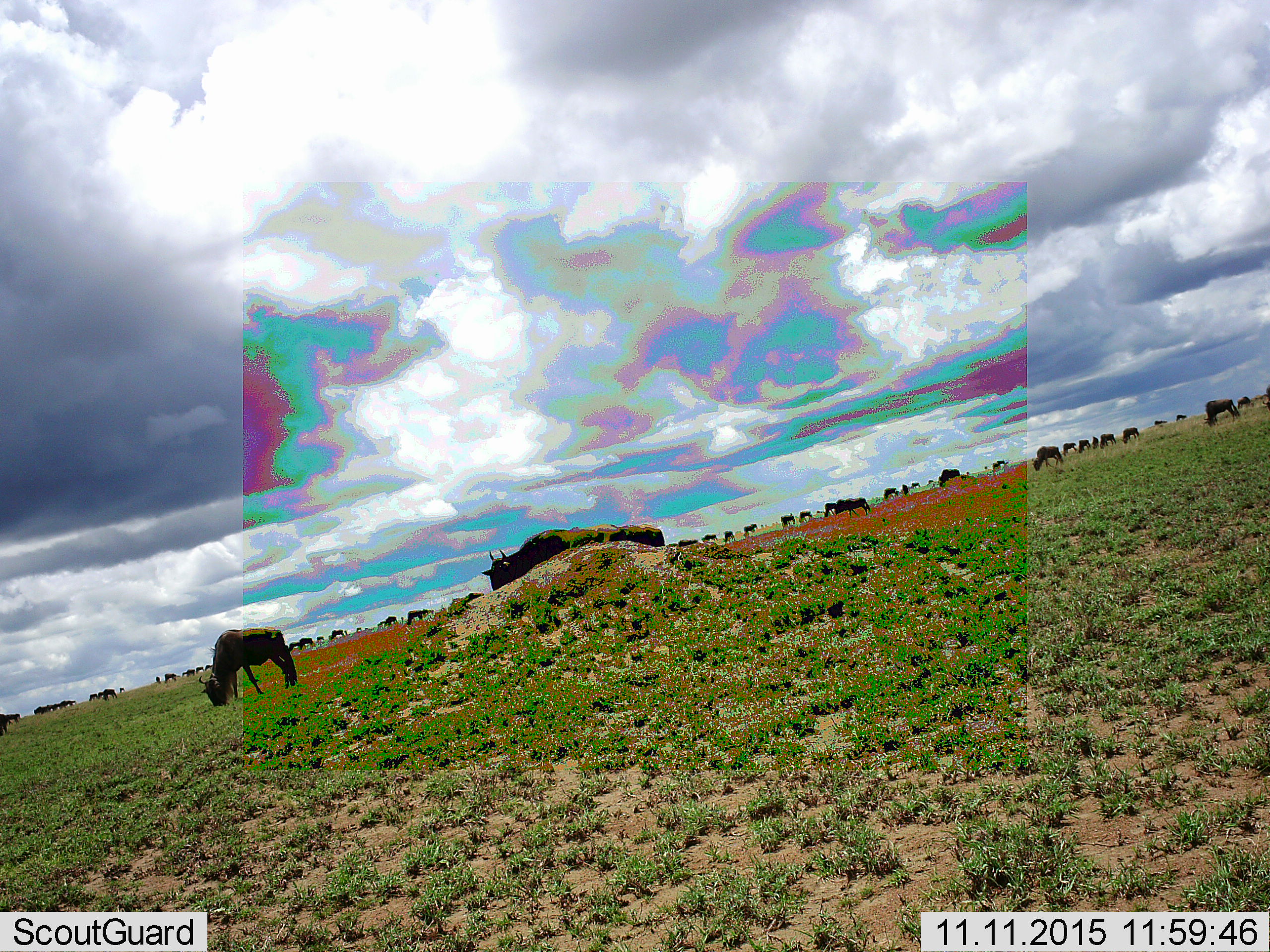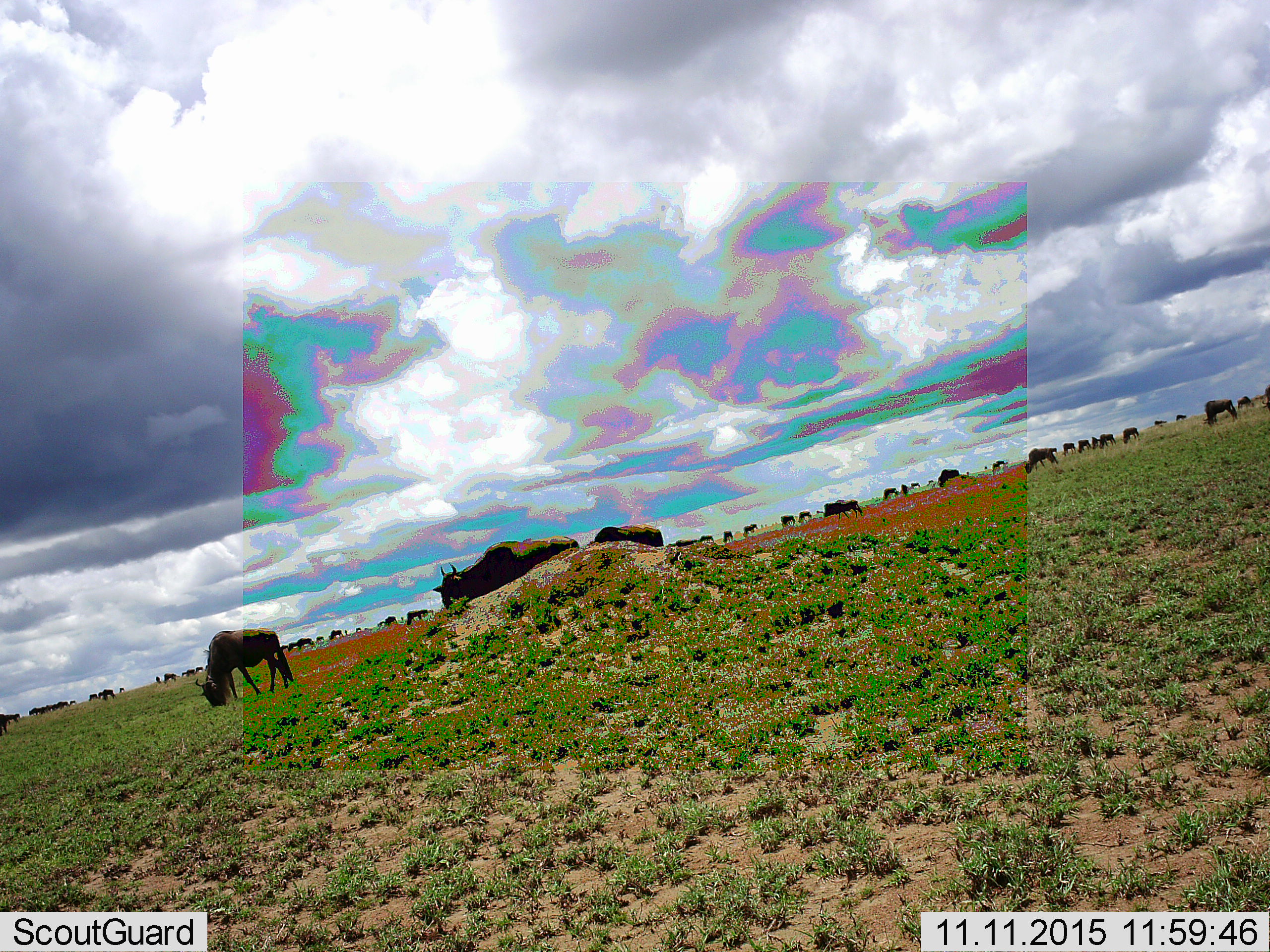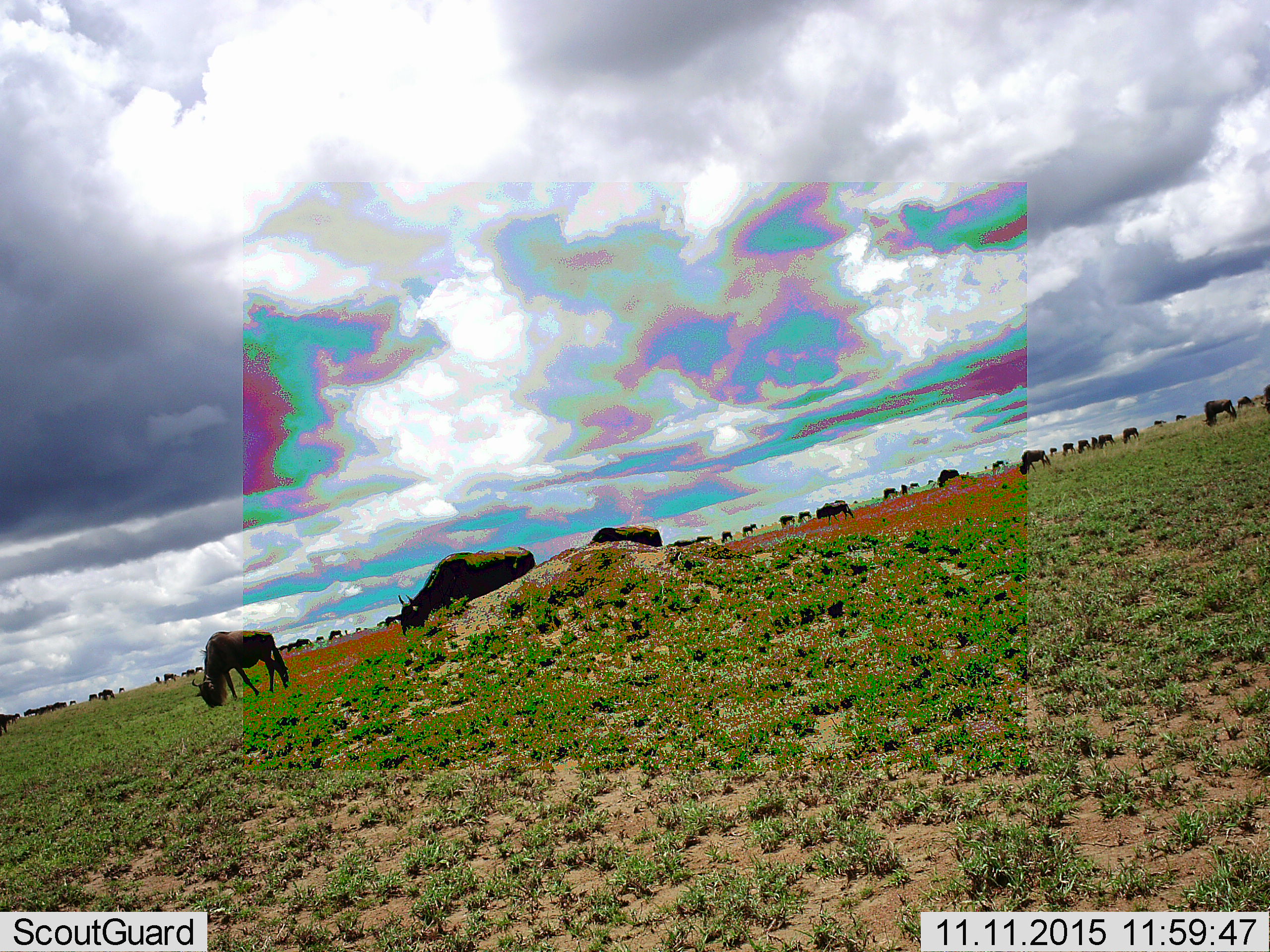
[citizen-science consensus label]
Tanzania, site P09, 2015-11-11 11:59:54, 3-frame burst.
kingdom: Animalia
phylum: Chordata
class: Mammalia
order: Artiodactyla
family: Bovidae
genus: Connochaetes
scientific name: Connochaetes taurinus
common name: blue wildebeest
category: wildebeest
Wildebeest (blue wildebeest) (Connochaetes taurinus), count 11-50. Behavior (volunteer vote fractions): standing 56%, resting 0%, moving 89%, interacting 11%. Young present (vote fraction): 11%. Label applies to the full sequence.